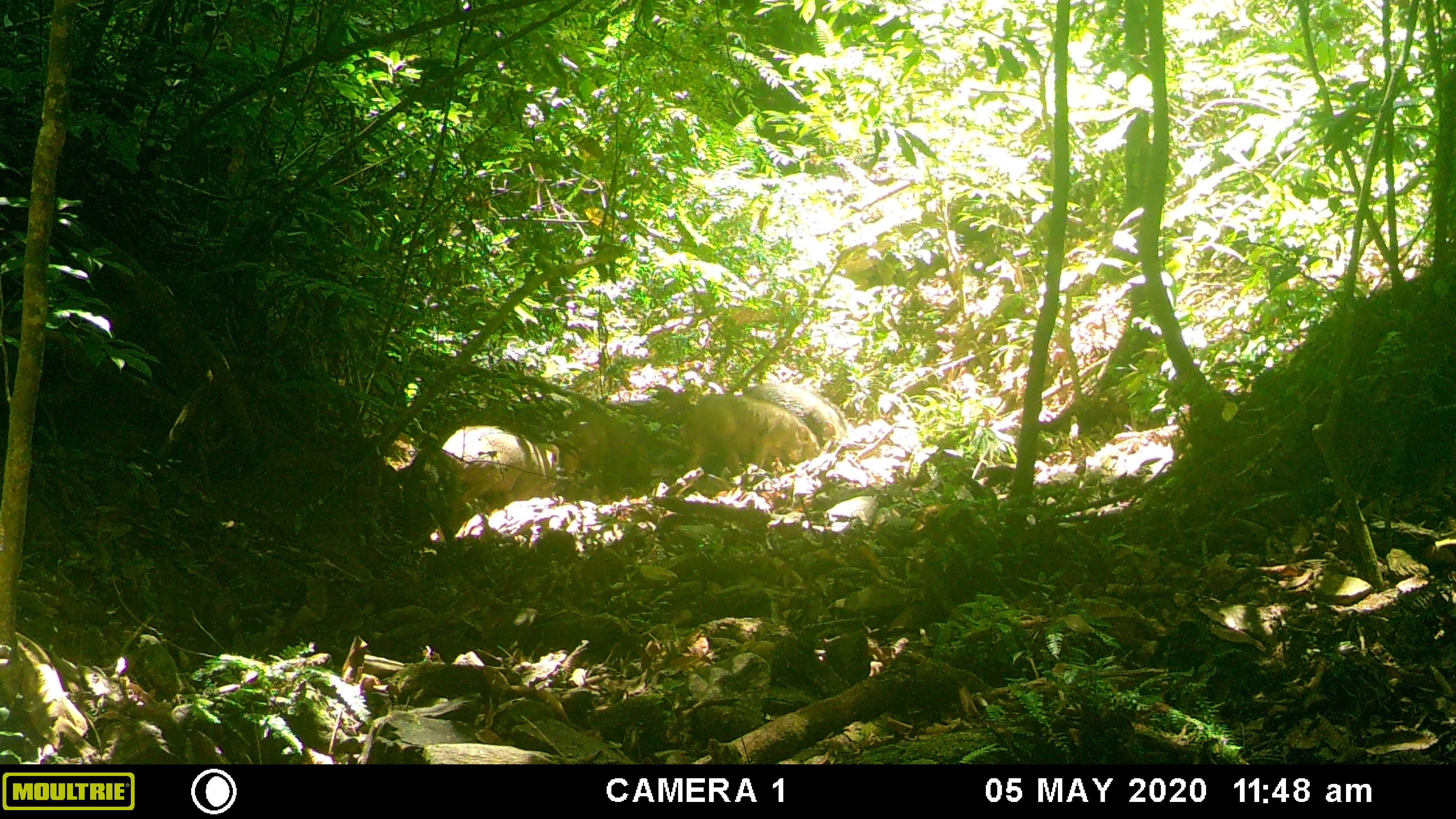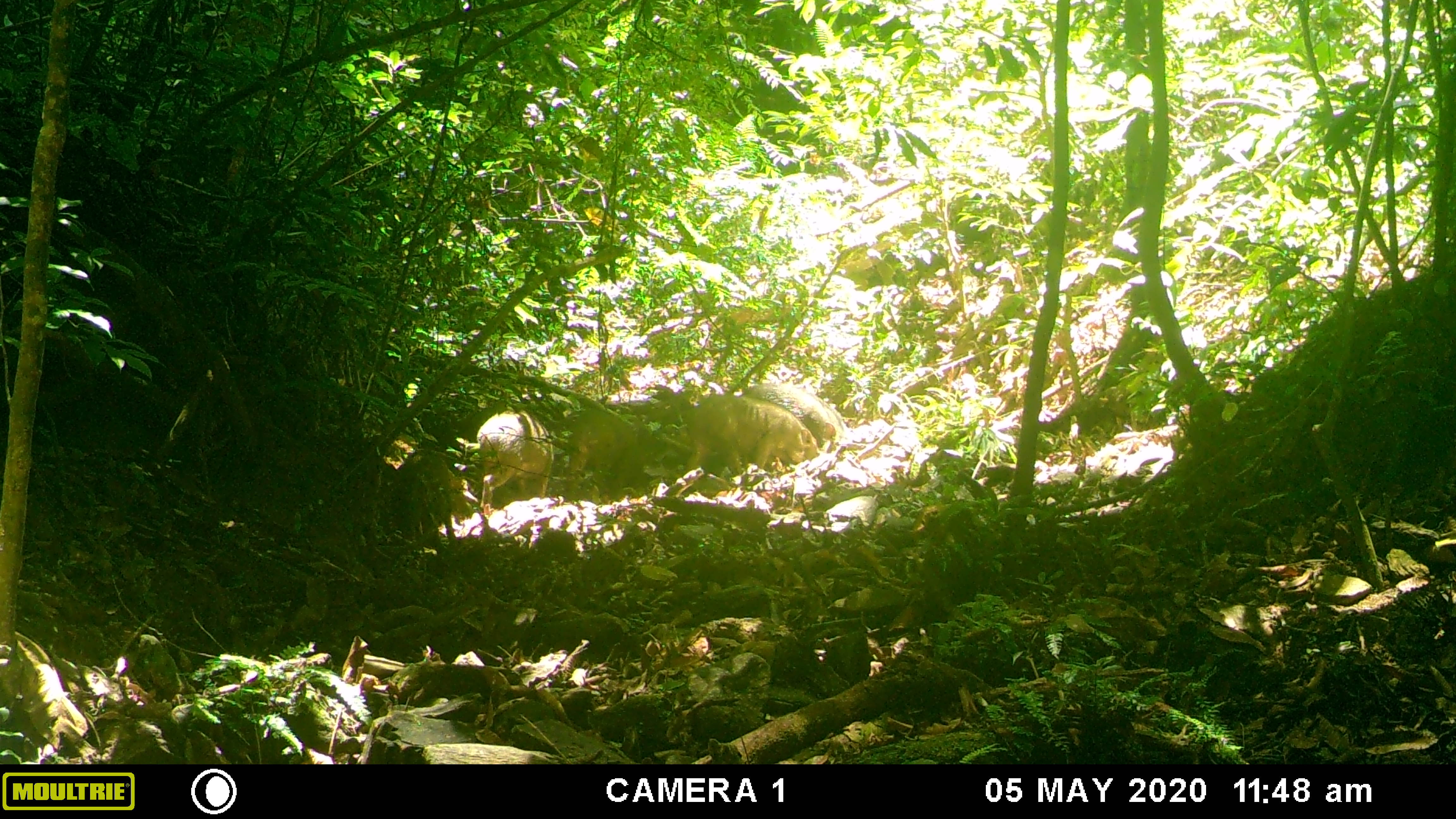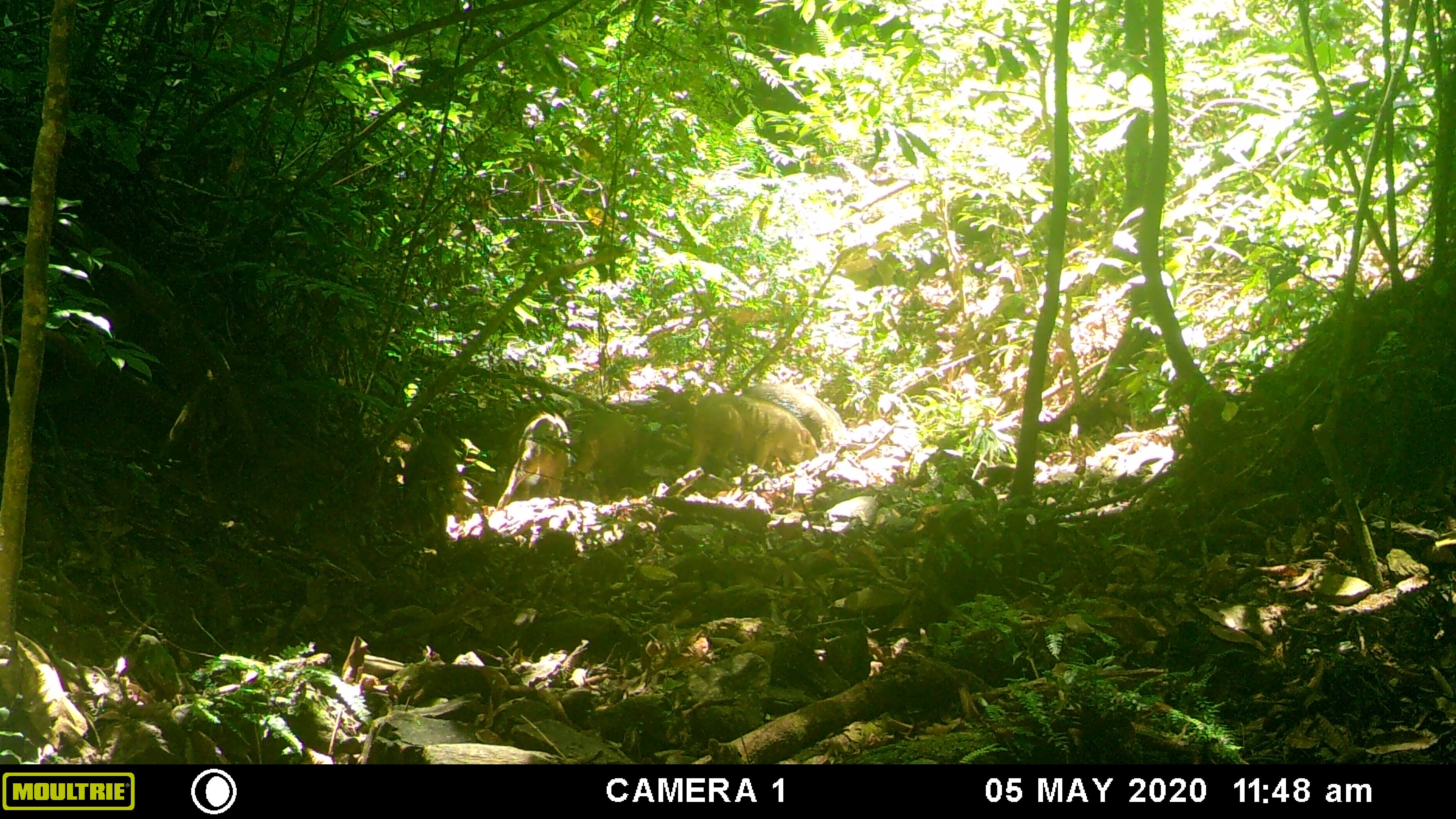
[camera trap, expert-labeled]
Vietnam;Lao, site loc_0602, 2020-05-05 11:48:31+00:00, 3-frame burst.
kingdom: Animalia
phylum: Chordata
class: Mammalia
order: Artiodactyla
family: Suidae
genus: Sus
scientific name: Sus scrofa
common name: eurasian wild pig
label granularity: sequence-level